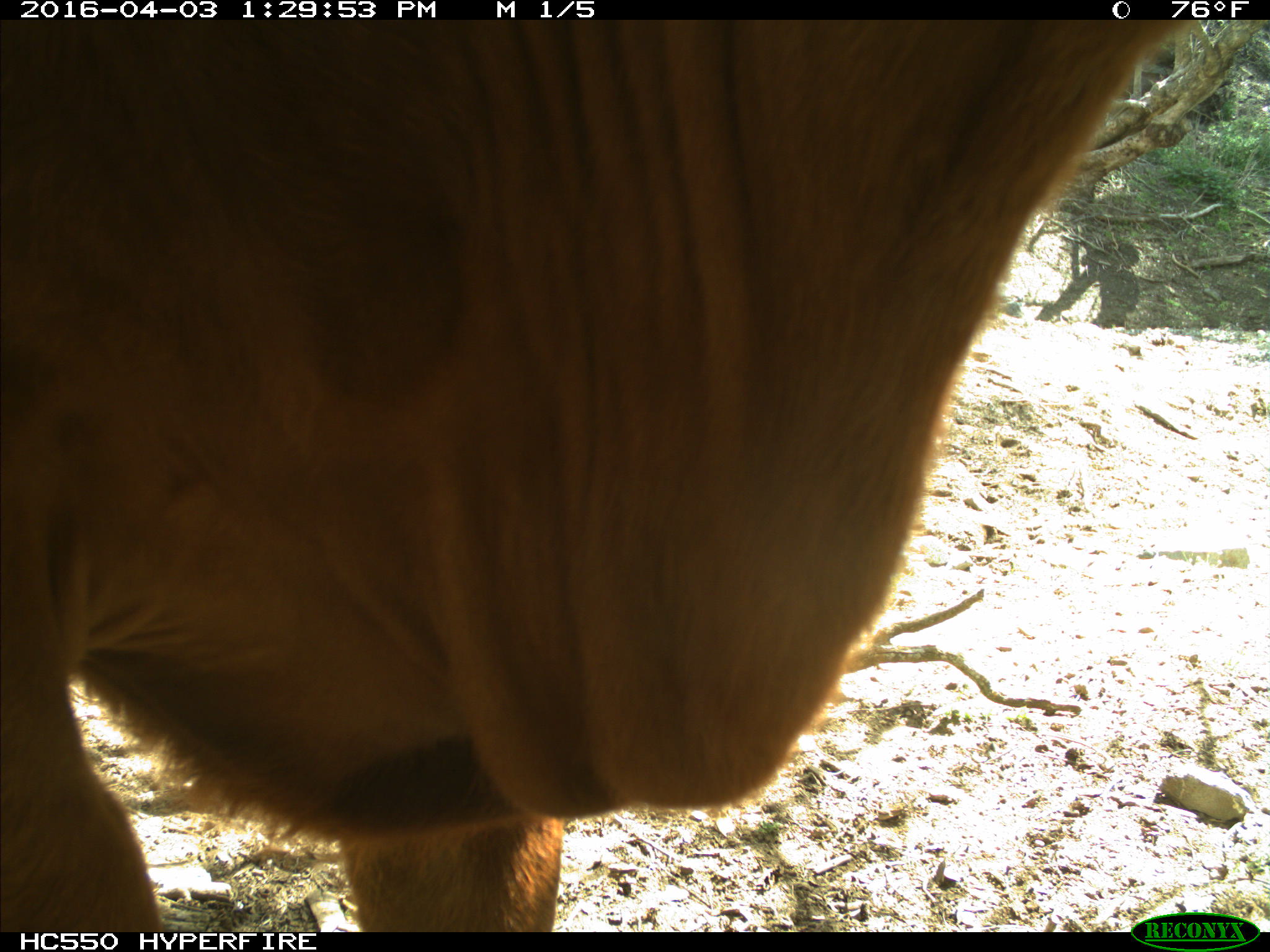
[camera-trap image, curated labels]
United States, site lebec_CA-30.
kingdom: Animalia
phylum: Chordata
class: Mammalia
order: Artiodactyla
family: Bovidae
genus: Bos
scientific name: Bos taurus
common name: domestic cow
Bos taurus (domestic cow).